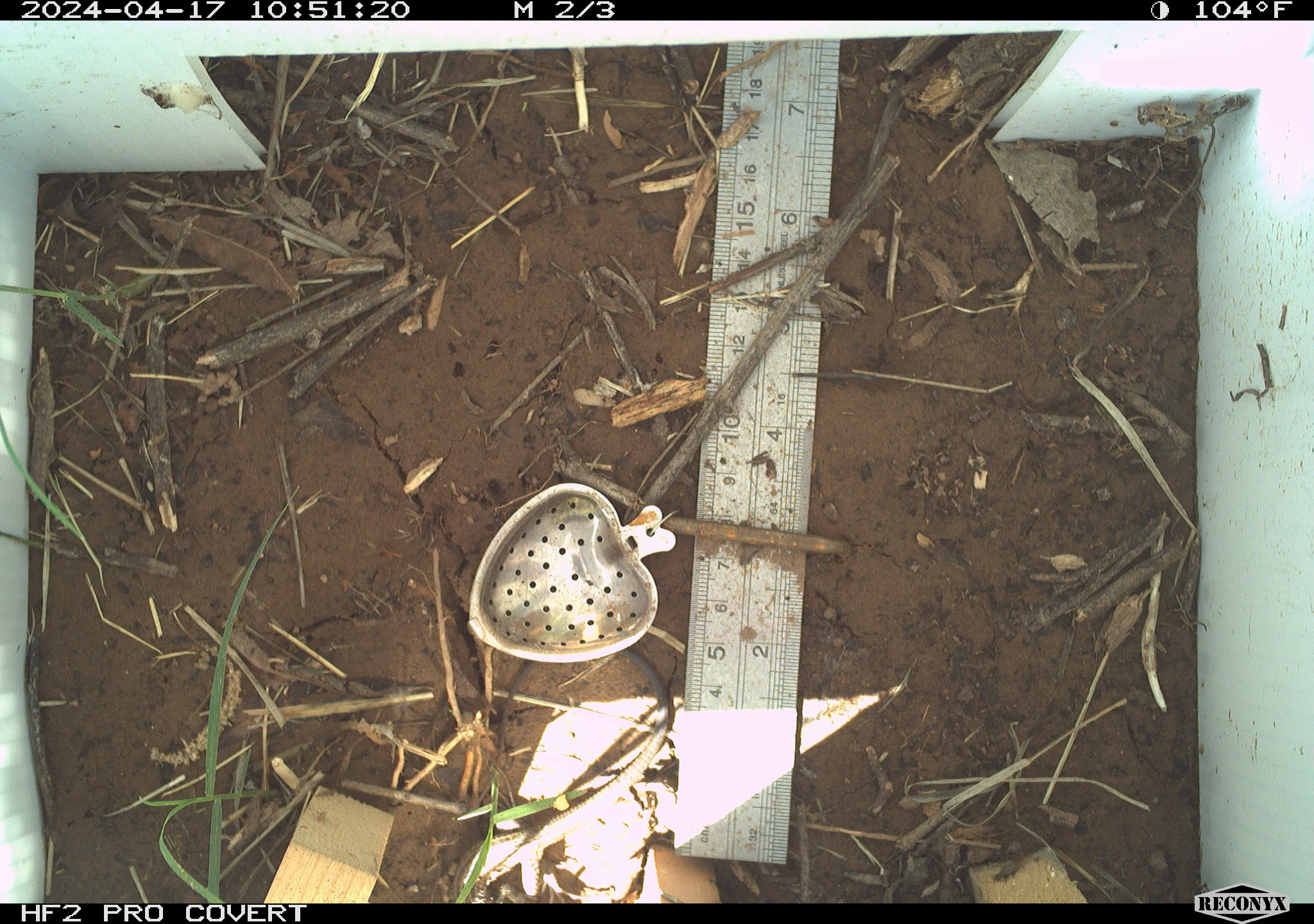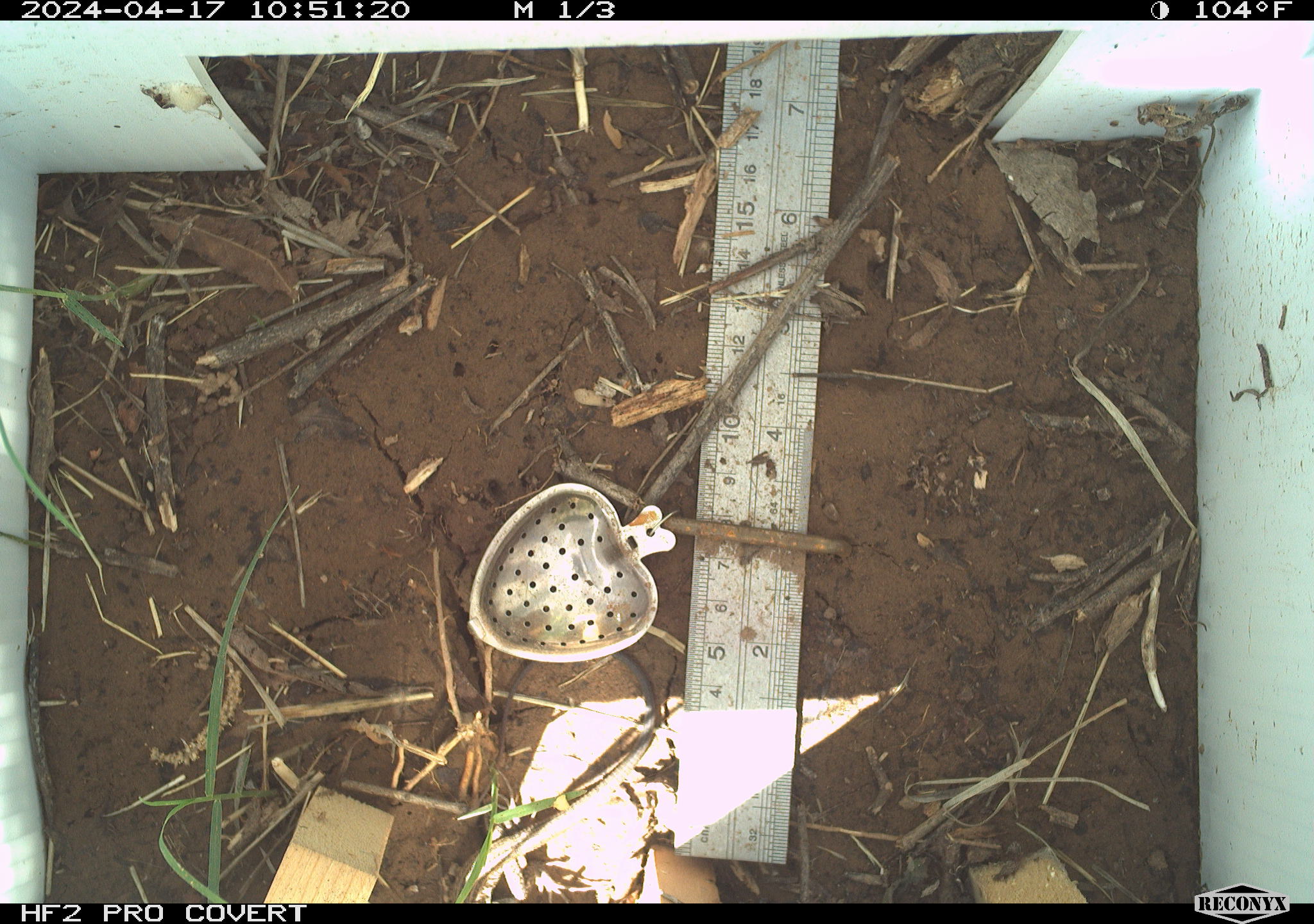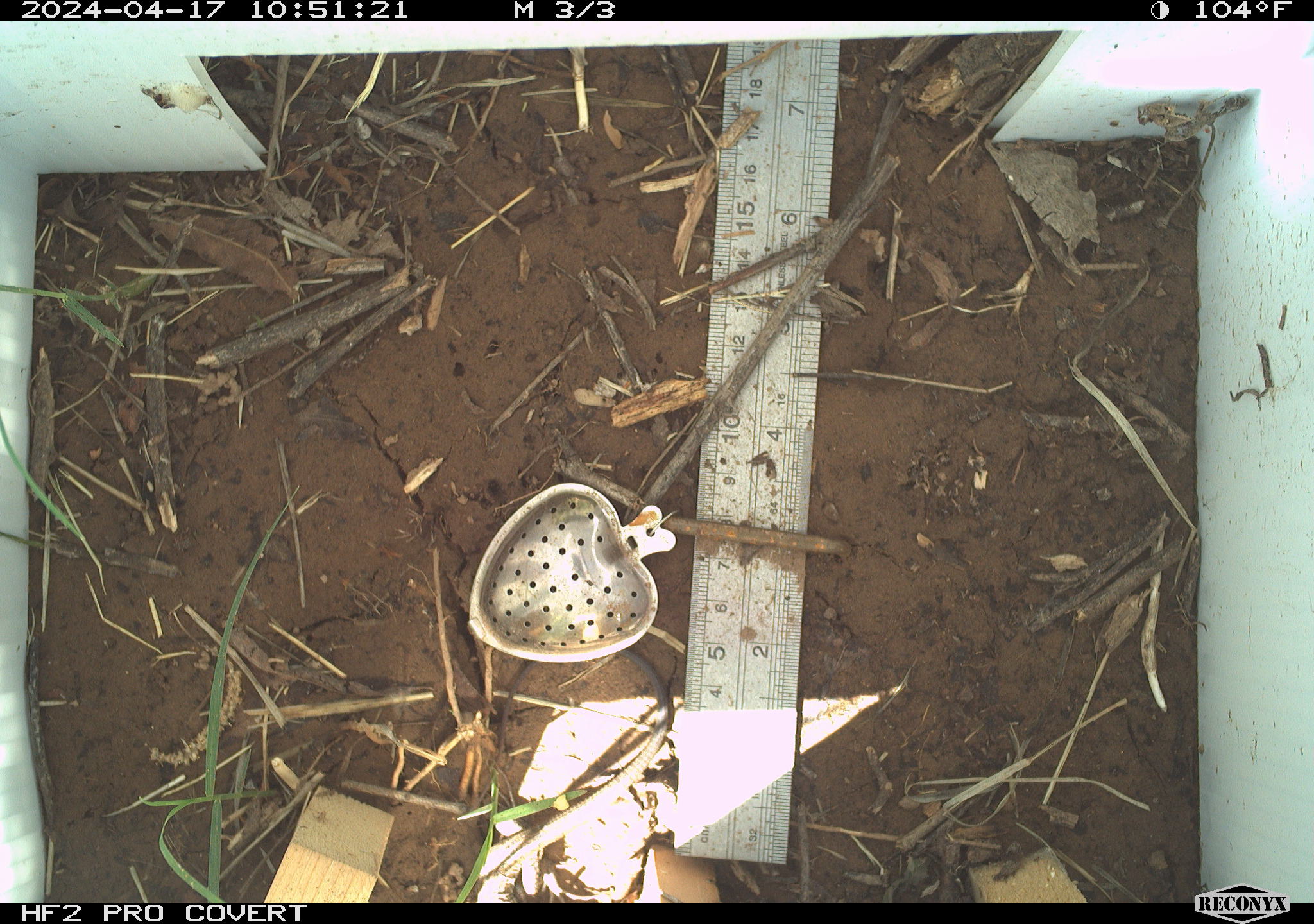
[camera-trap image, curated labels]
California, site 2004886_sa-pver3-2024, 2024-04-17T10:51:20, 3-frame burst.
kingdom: Animalia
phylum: Chordata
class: Reptilia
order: Squamata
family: Teiidae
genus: Aspidoscelis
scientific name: Aspidoscelis tigris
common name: western whiptail